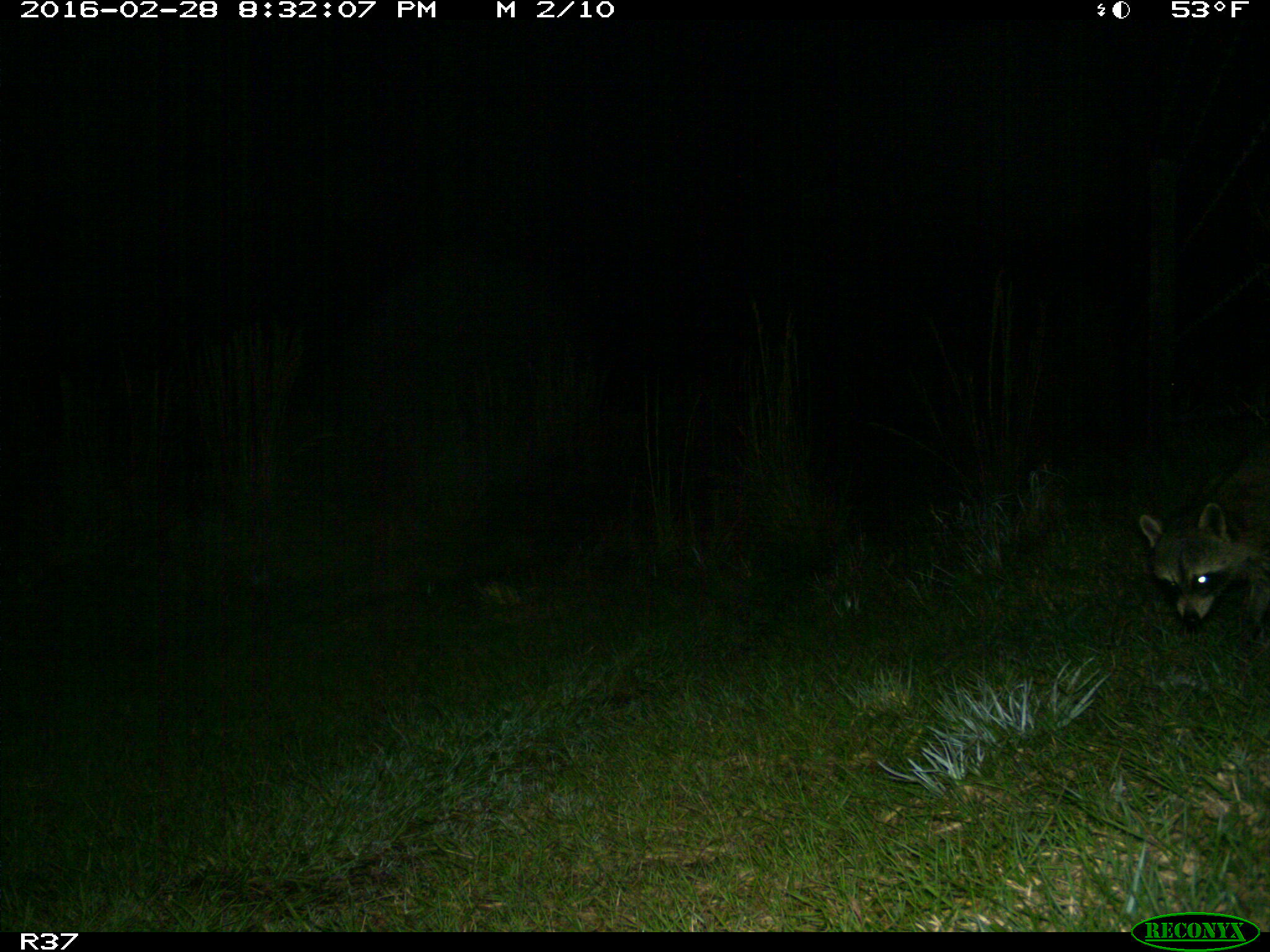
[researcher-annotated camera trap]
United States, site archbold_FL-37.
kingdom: Animalia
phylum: Chordata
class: Mammalia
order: Carnivora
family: Procyonidae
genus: Procyon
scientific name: Procyon lotor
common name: common raccoon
Procyon lotor (common raccoon).